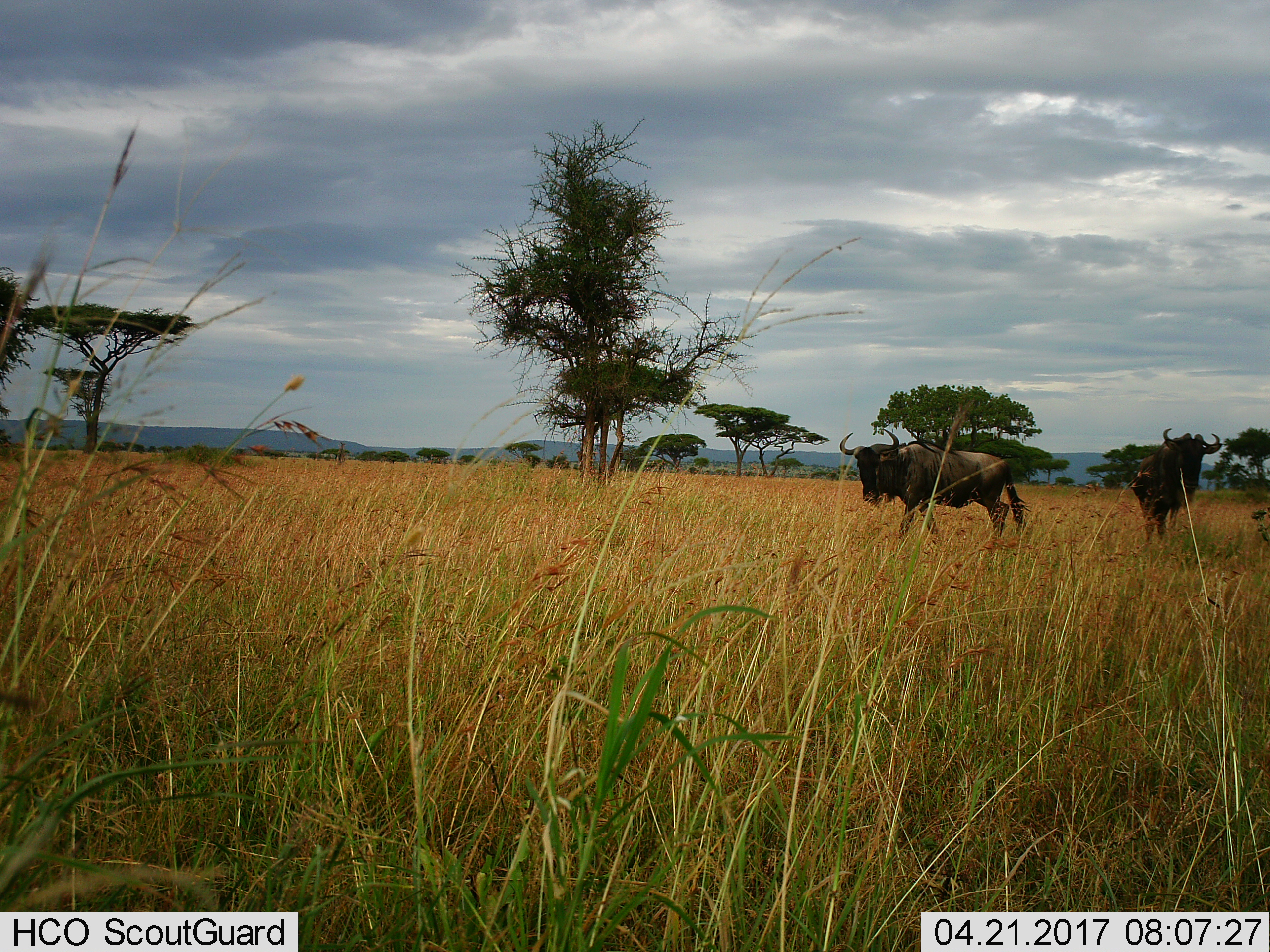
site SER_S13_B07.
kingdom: Animalia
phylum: Chordata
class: Mammalia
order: Artiodactyla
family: Bovidae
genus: Connochaetes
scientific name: Connochaetes taurinus taurinus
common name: blue wildebeest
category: wildebeestblue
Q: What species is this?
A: Wildebeestblue (blue wildebeest) (Connochaetes taurinus taurinus).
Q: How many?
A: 2.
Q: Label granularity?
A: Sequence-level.